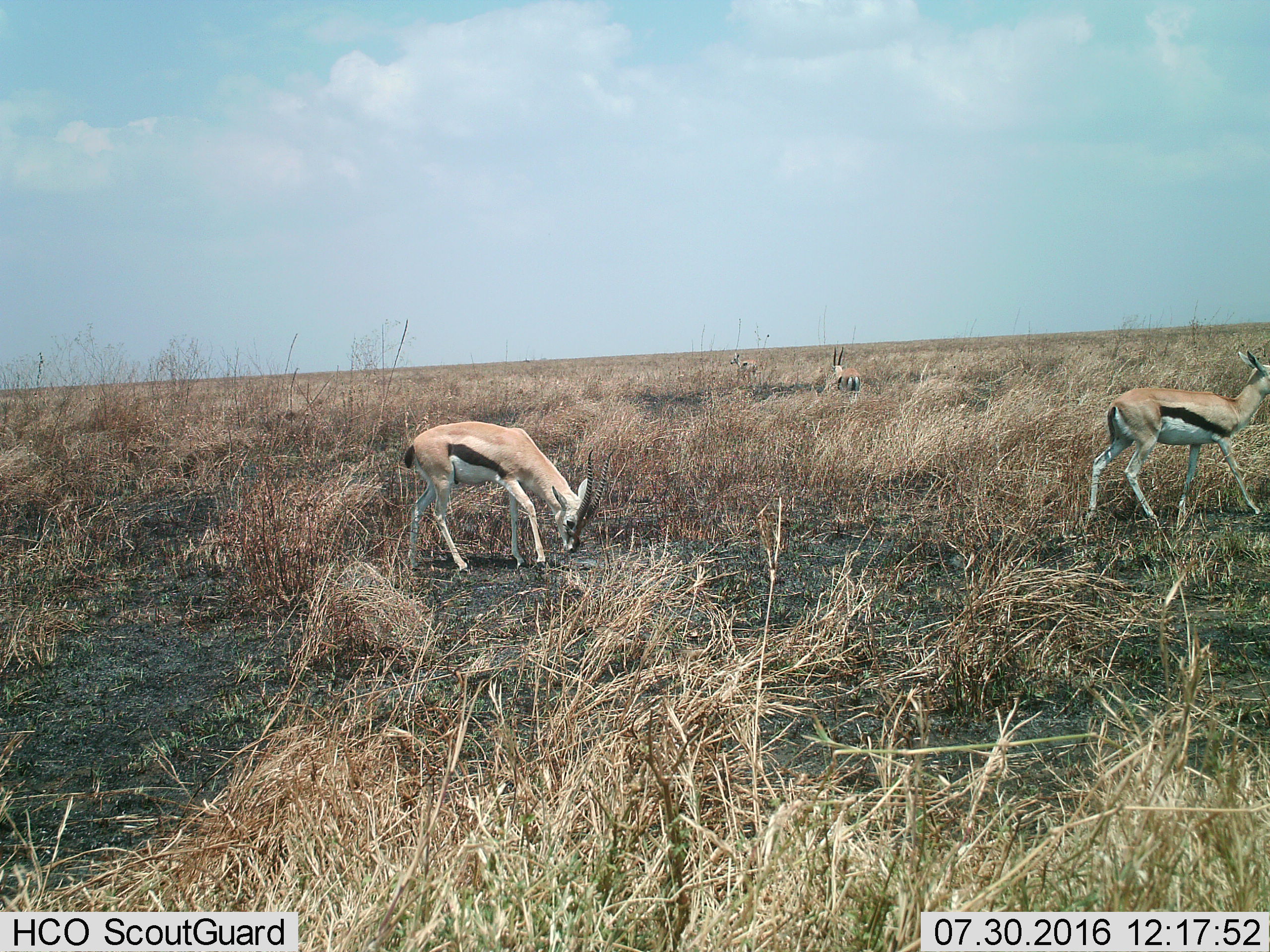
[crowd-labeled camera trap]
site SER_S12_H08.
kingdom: Animalia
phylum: Chordata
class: Mammalia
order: Artiodactyla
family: Bovidae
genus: Eudorcas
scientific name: Eudorcas thomsonii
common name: thomson's gazelle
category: gazellethomsons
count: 4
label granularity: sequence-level